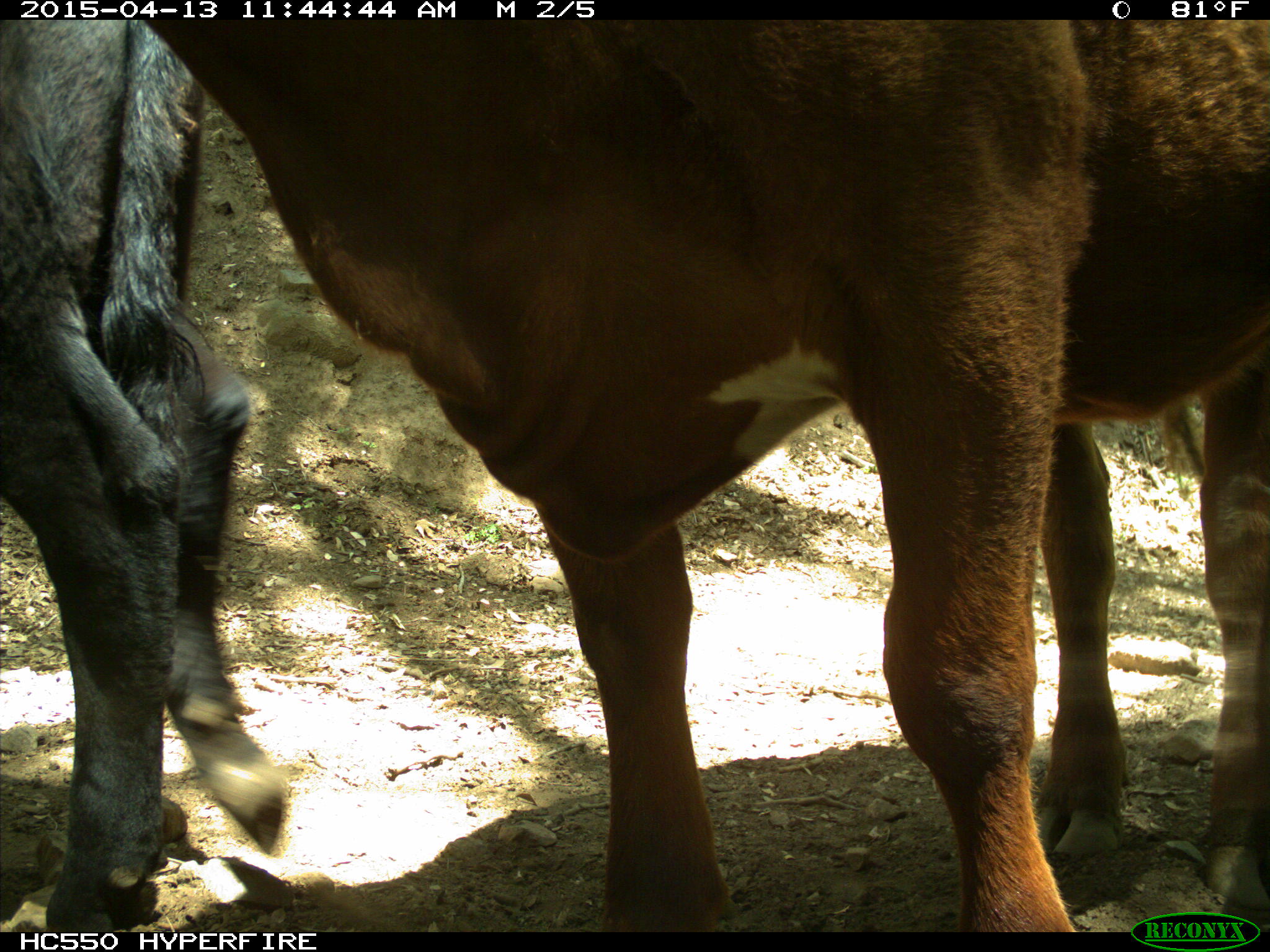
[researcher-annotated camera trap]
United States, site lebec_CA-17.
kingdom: Animalia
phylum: Chordata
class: Mammalia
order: Artiodactyla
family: Bovidae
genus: Bos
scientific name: Bos taurus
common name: domestic cow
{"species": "Bos taurus (domestic cow)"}